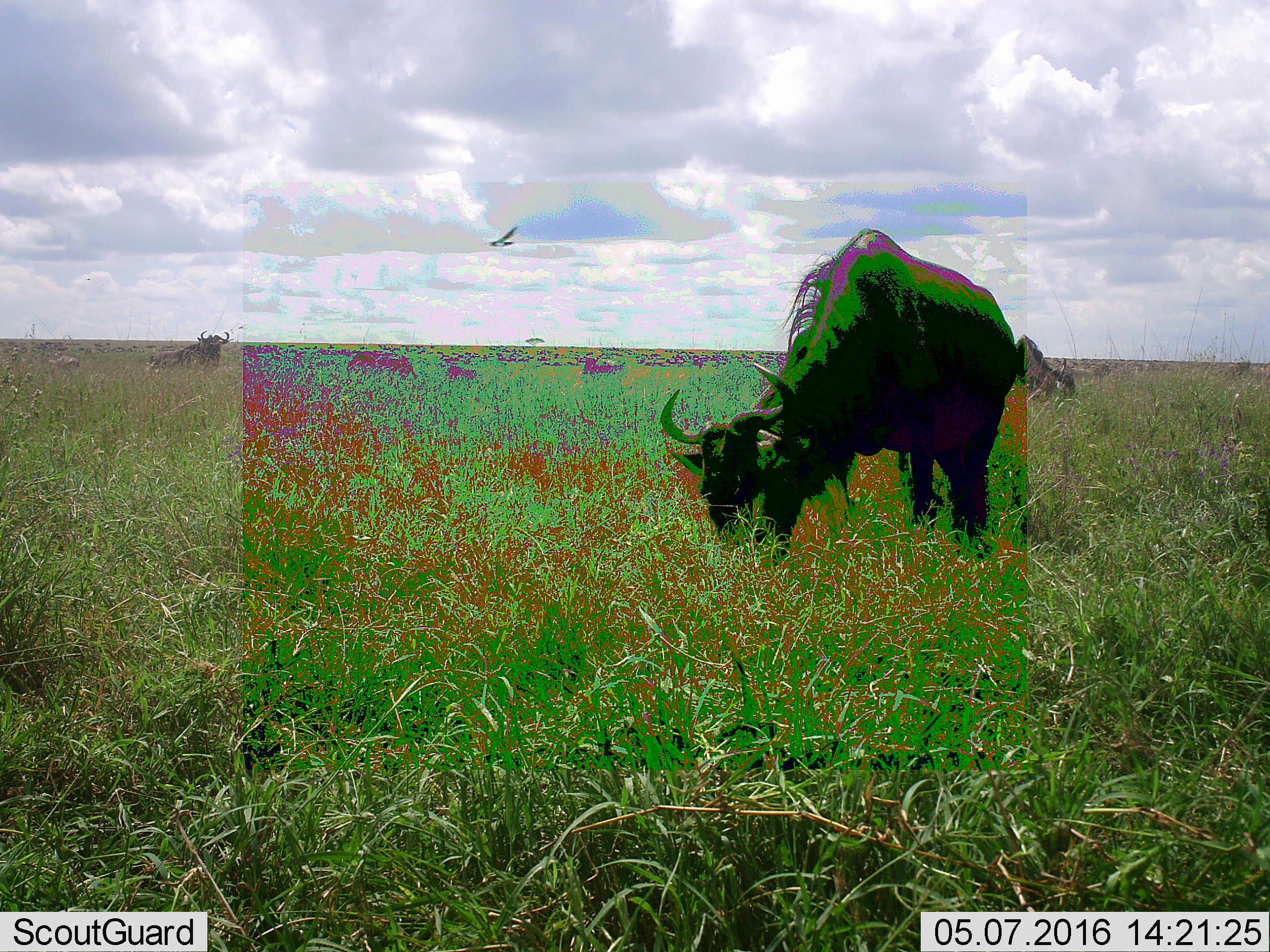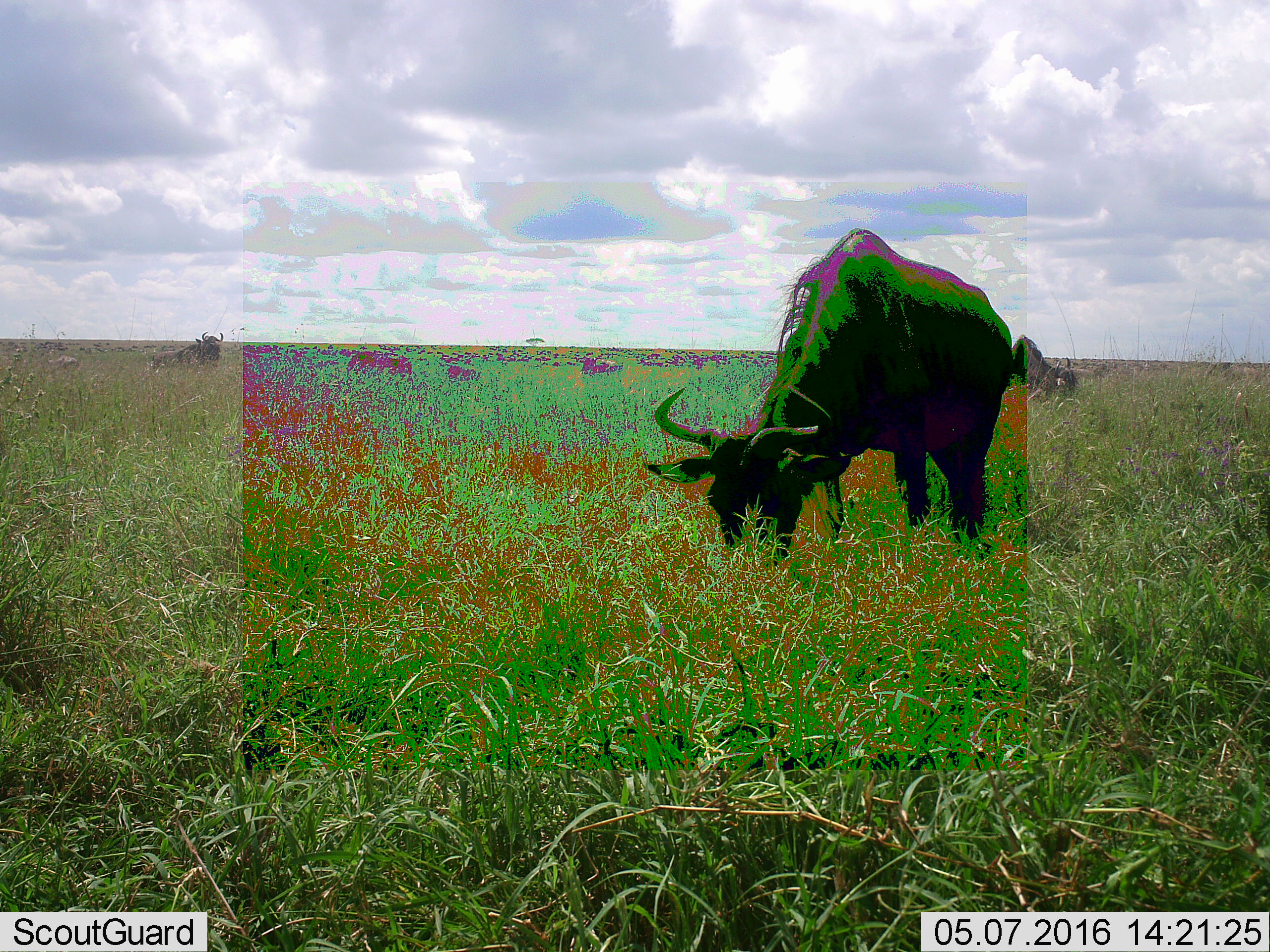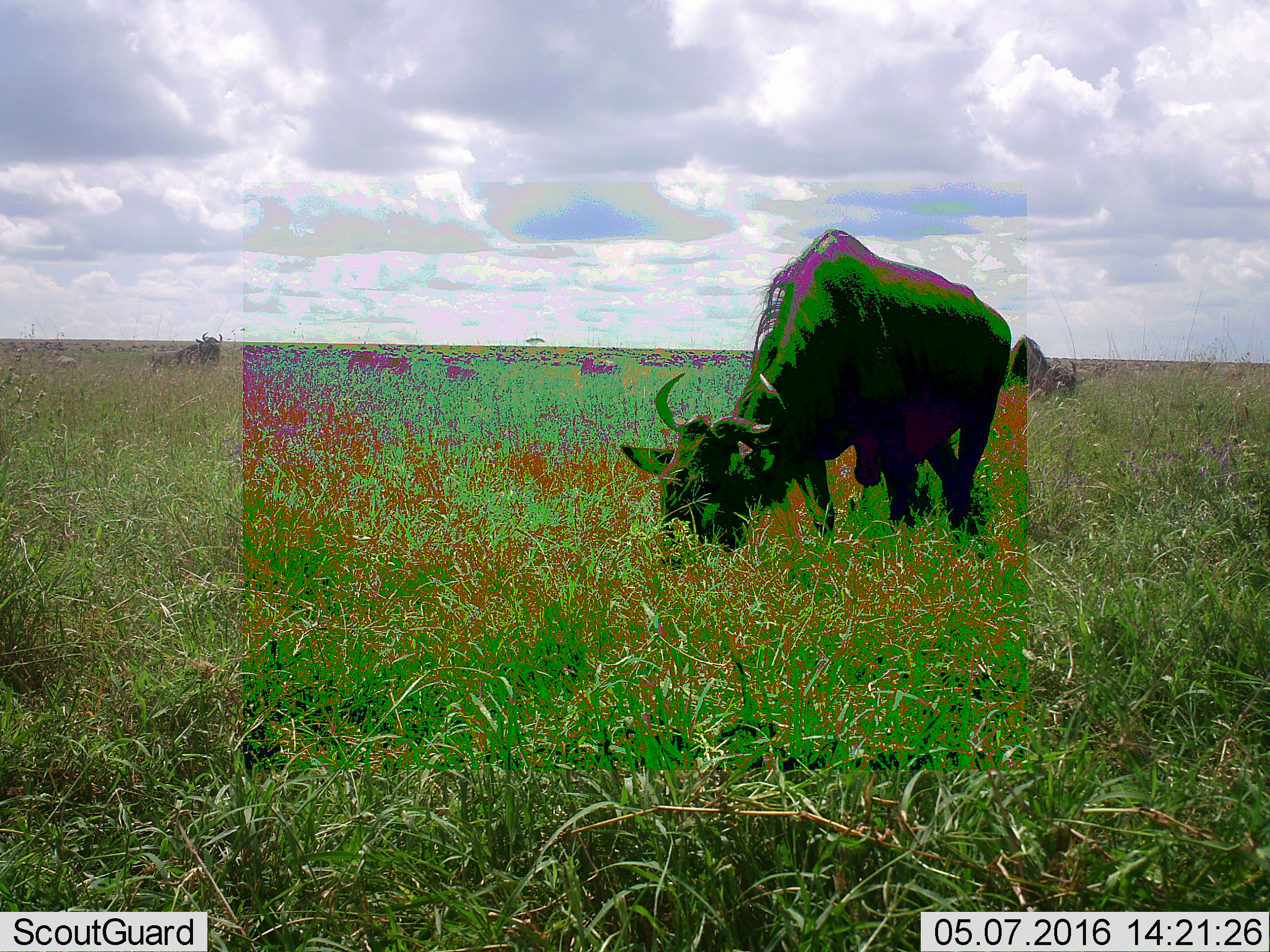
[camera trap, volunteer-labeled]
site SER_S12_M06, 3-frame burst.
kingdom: Animalia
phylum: Chordata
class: Aves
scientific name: Aves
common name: bird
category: birdother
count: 1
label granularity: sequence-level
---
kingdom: Animalia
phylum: Chordata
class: Mammalia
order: Artiodactyla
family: Bovidae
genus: Connochaetes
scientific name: Connochaetes taurinus taurinus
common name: blue wildebeest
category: wildebeestblue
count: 8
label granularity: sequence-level